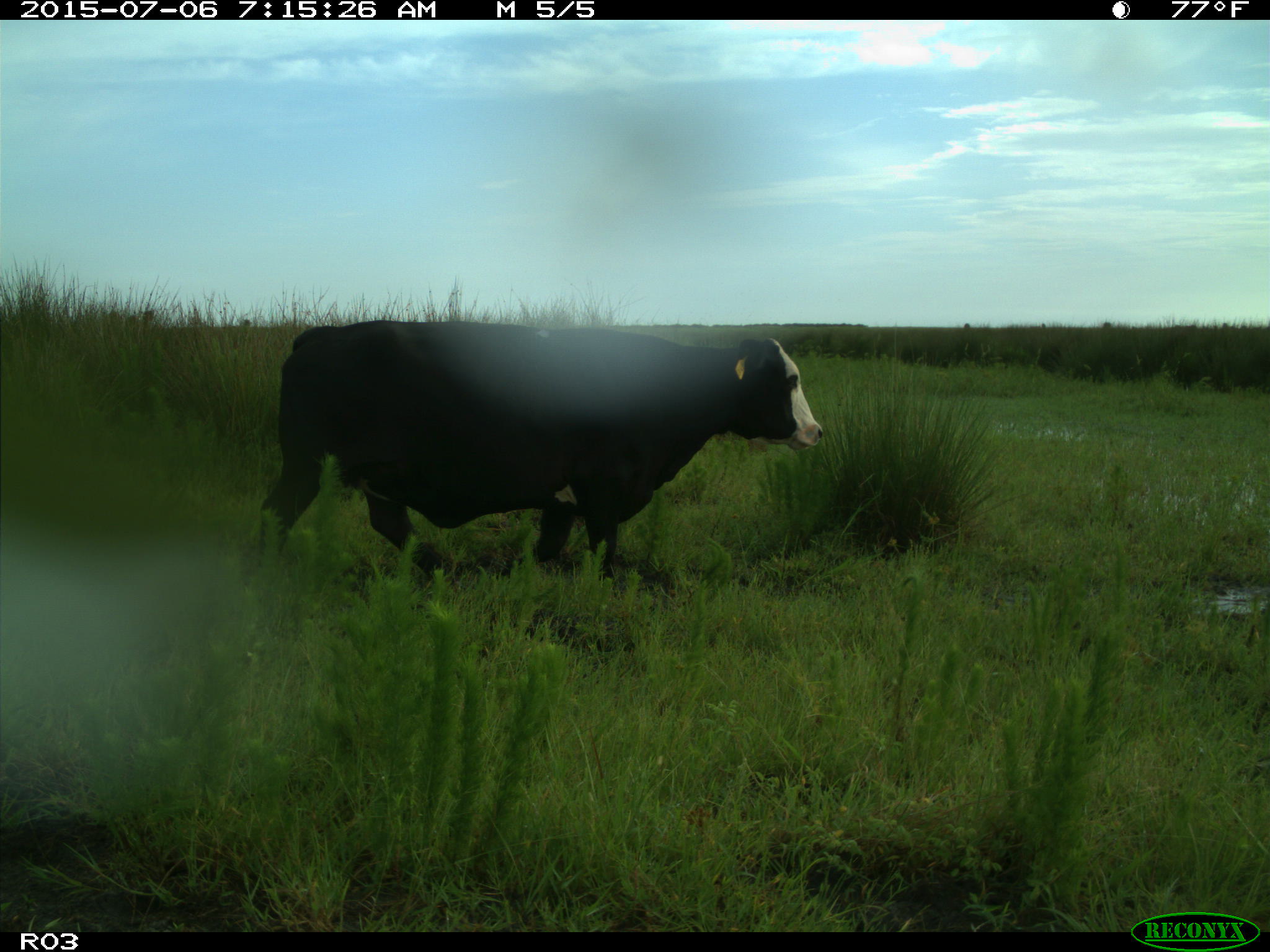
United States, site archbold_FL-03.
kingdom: Animalia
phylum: Chordata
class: Mammalia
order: Artiodactyla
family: Bovidae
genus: Bos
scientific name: Bos taurus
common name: domestic cow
Bos taurus (domestic cow).